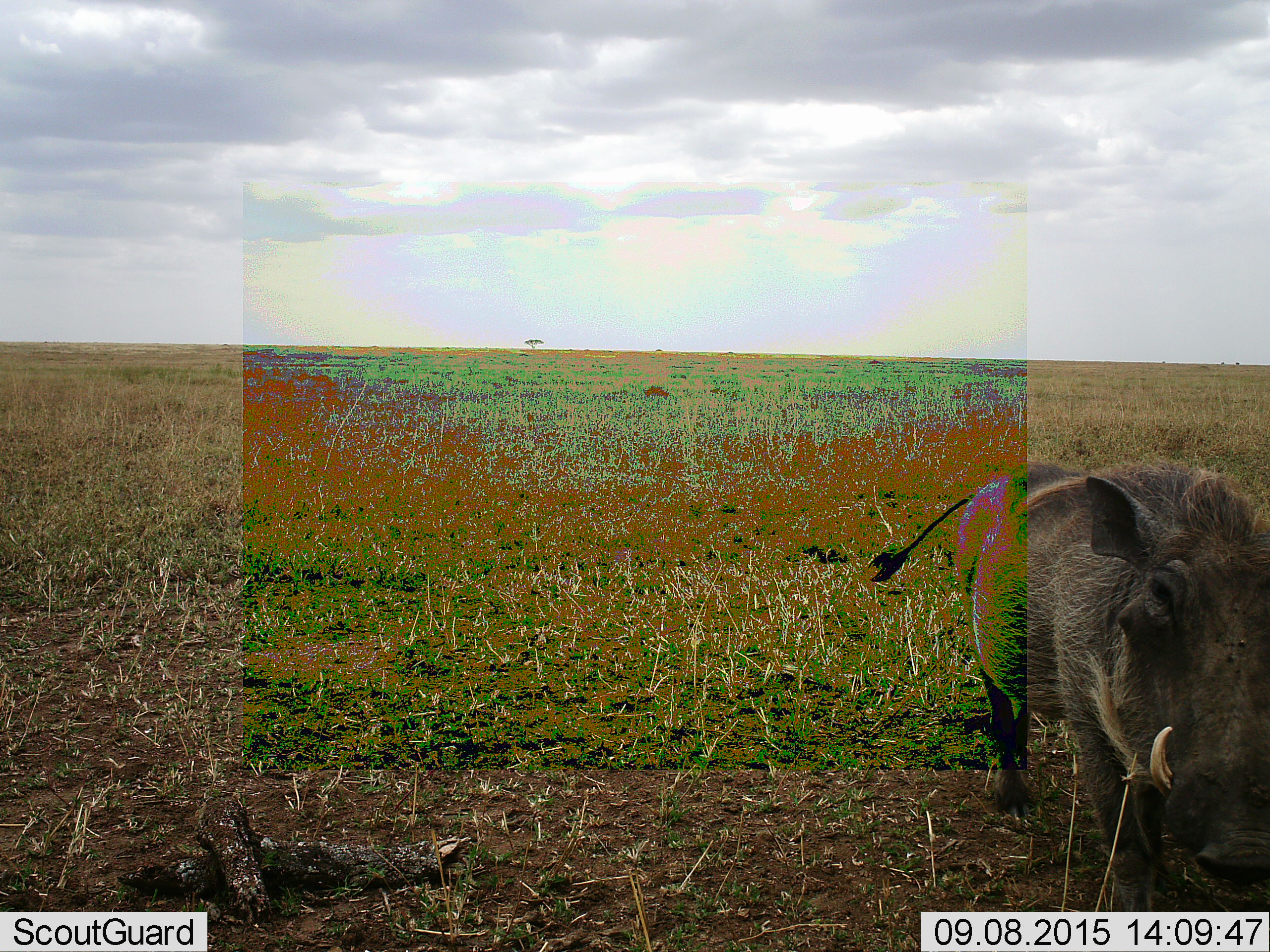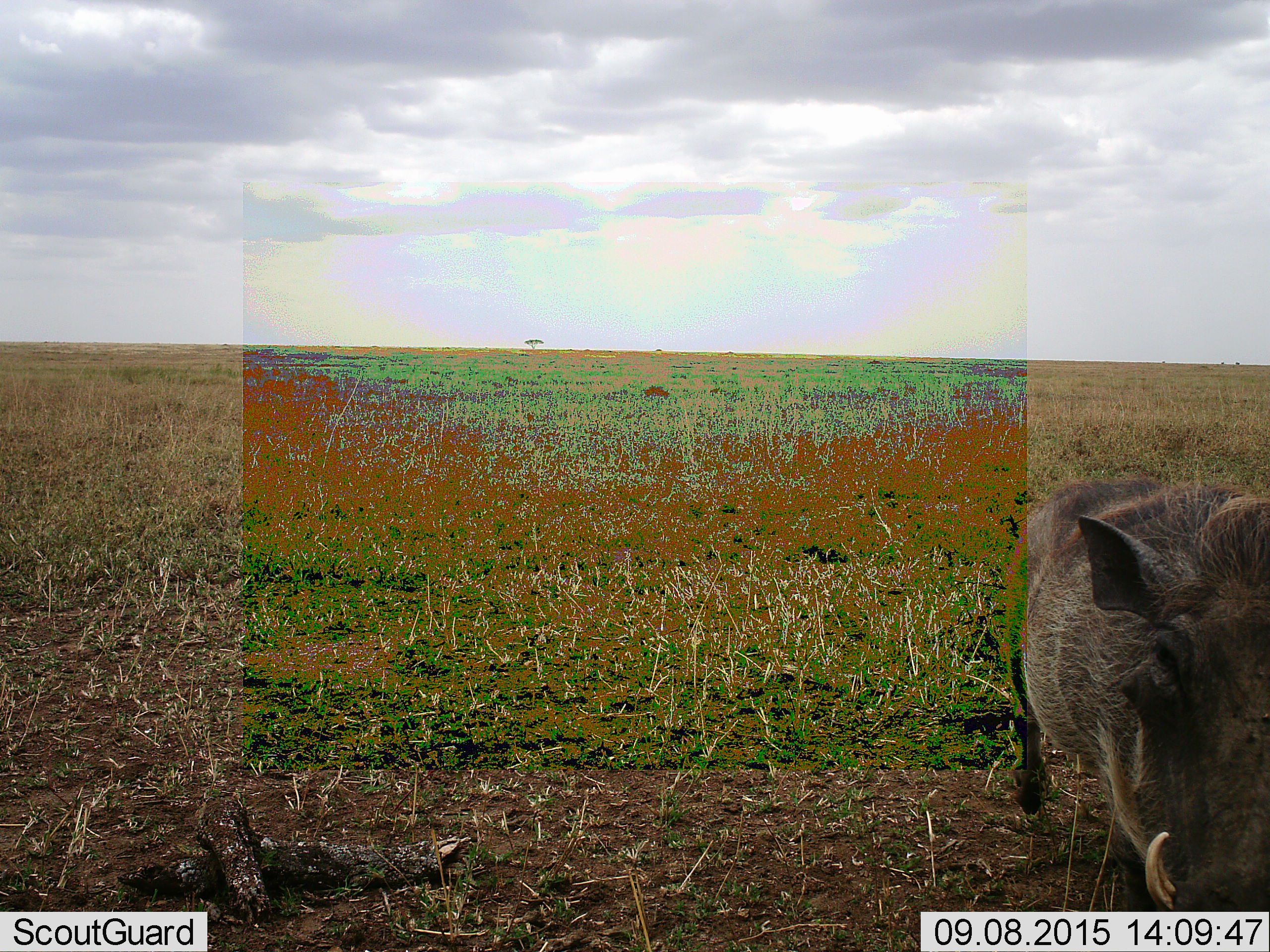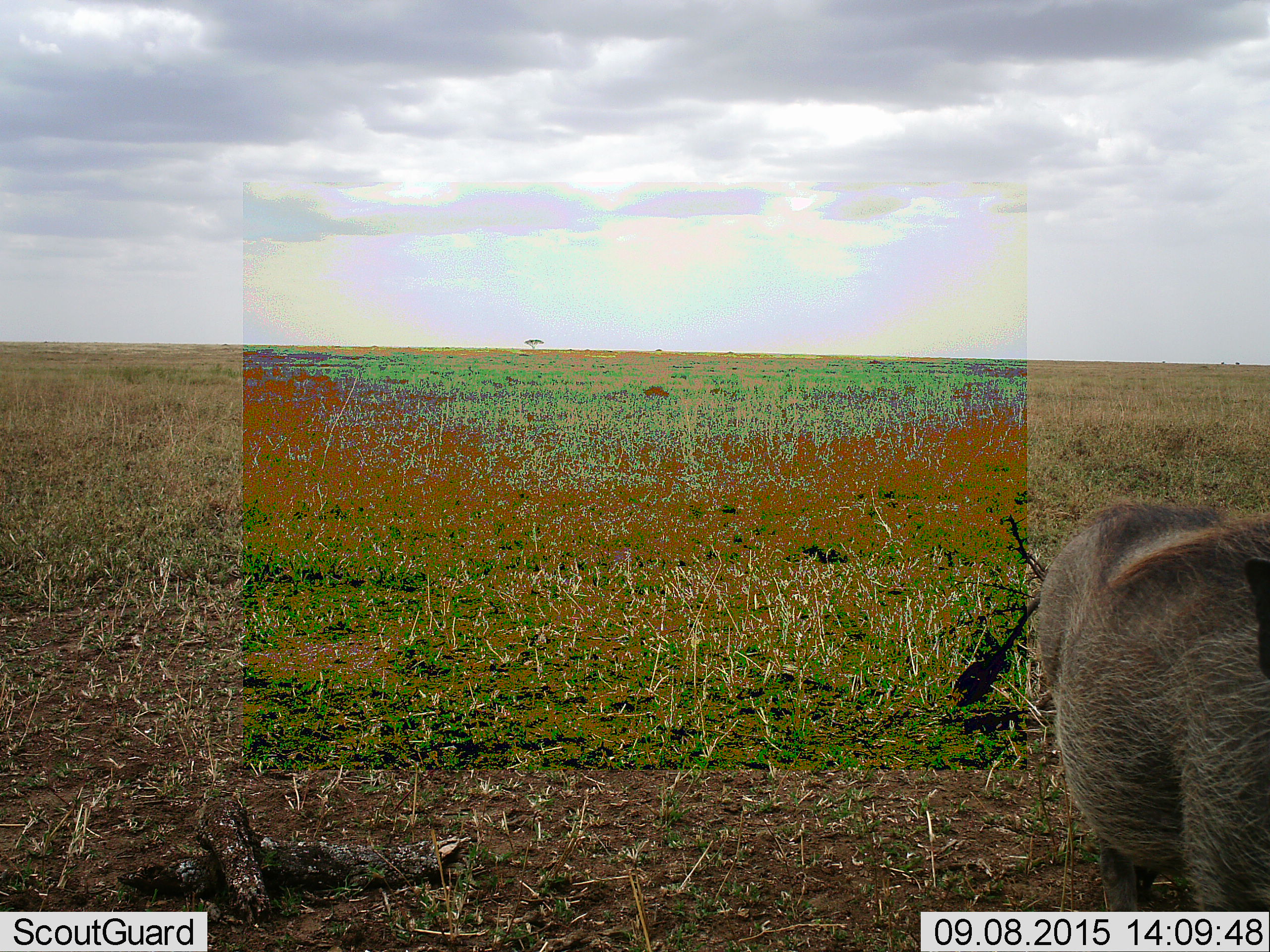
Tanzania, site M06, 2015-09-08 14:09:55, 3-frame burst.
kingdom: Animalia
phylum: Chordata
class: Mammalia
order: Artiodactyla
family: Suidae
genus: Phacochoerus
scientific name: Phacochoerus africanus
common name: warthog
Warthog (Phacochoerus africanus), count 1. Behavior (volunteer vote fractions): standing 10%, resting 0%, moving 90%, interacting 0%. Young present (vote fraction): 0%. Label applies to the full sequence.